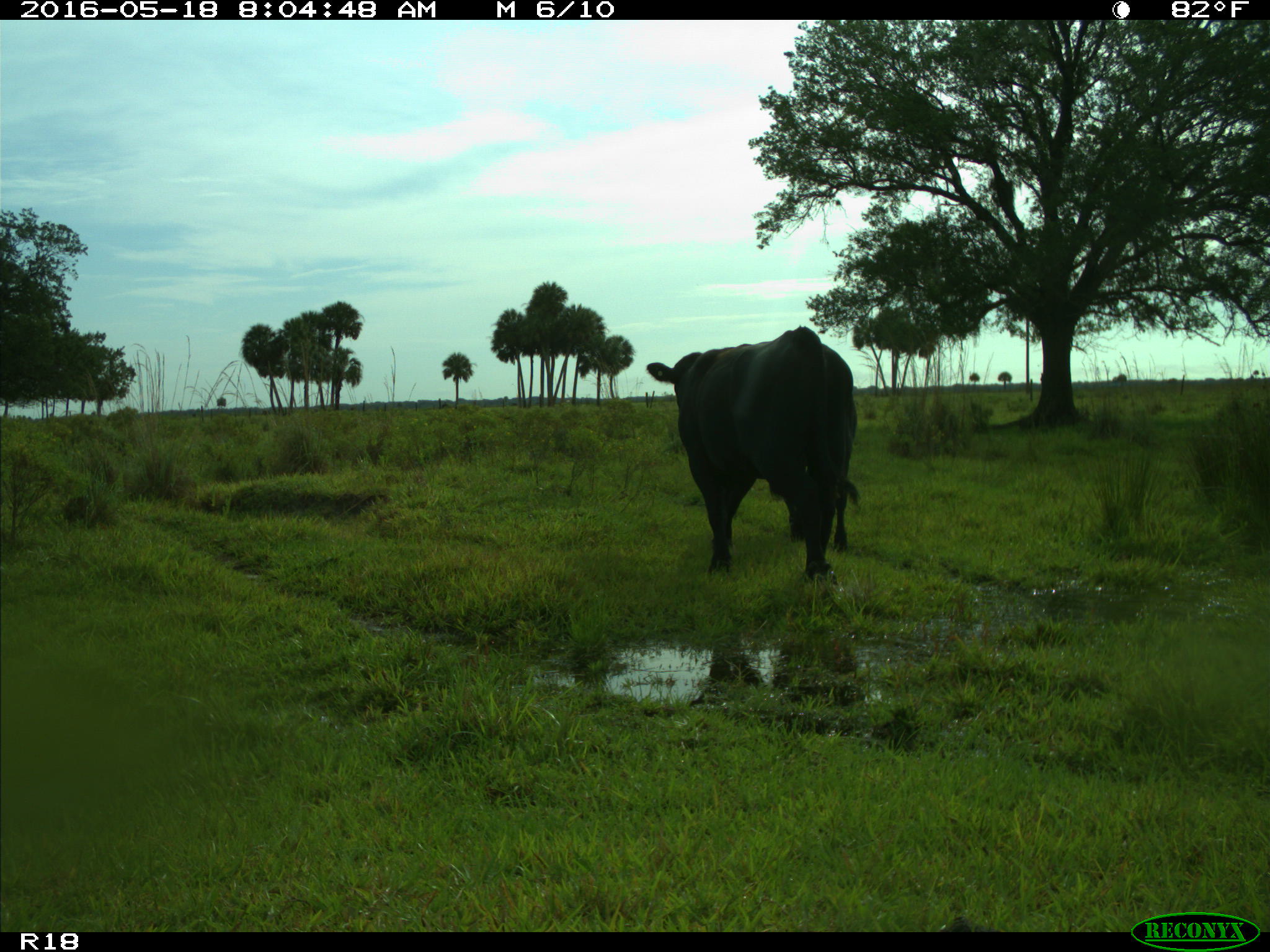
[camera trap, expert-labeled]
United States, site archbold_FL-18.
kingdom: Animalia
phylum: Chordata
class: Mammalia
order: Artiodactyla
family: Bovidae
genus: Bos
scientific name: Bos taurus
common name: domestic cow